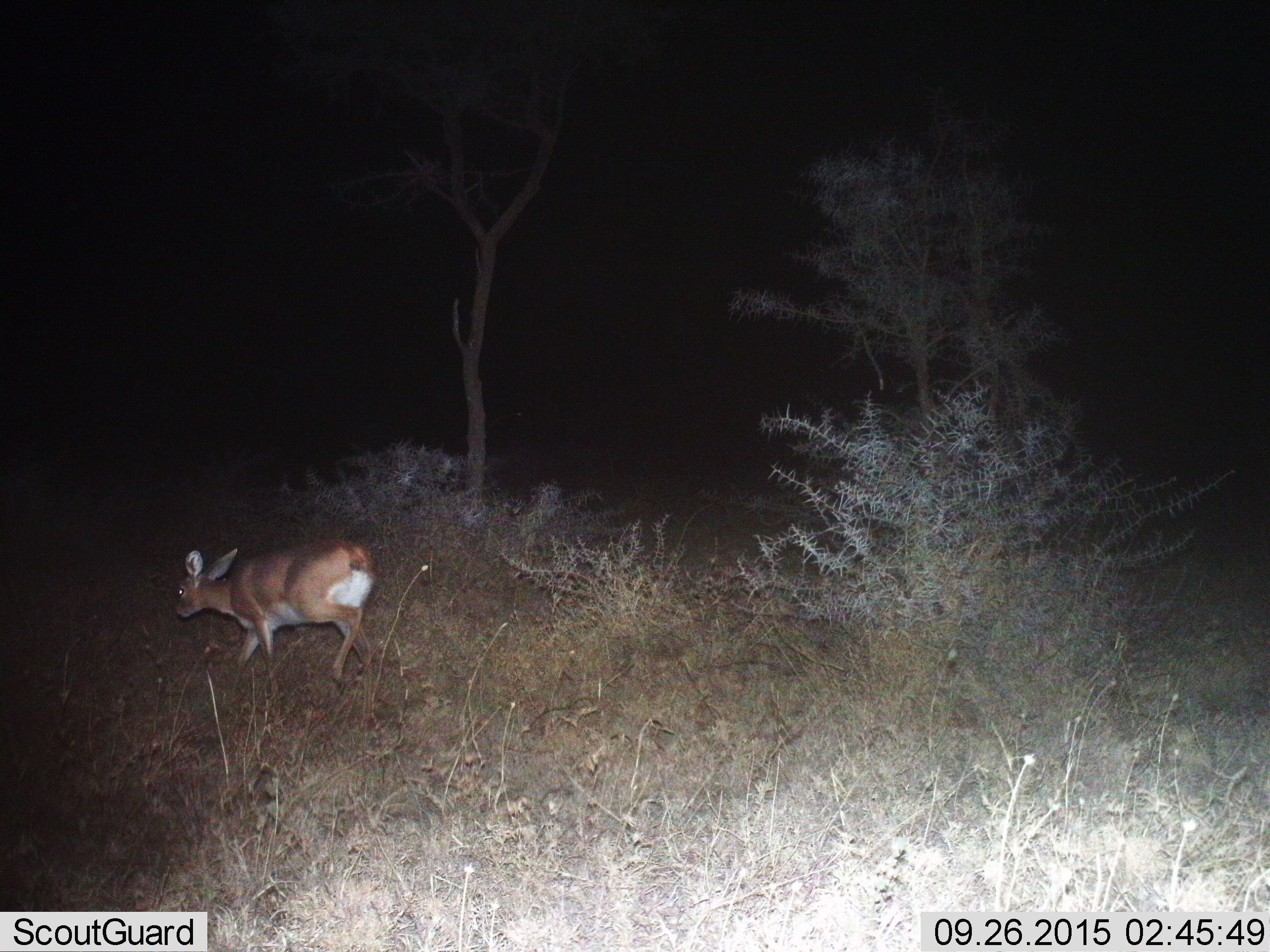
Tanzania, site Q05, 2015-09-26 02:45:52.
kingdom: Animalia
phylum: Chordata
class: Mammalia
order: Artiodactyla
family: Bovidae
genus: Raphicerus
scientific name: Raphicerus campestris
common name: steenbok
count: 1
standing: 0%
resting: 0%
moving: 100%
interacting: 0%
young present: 0%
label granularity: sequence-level